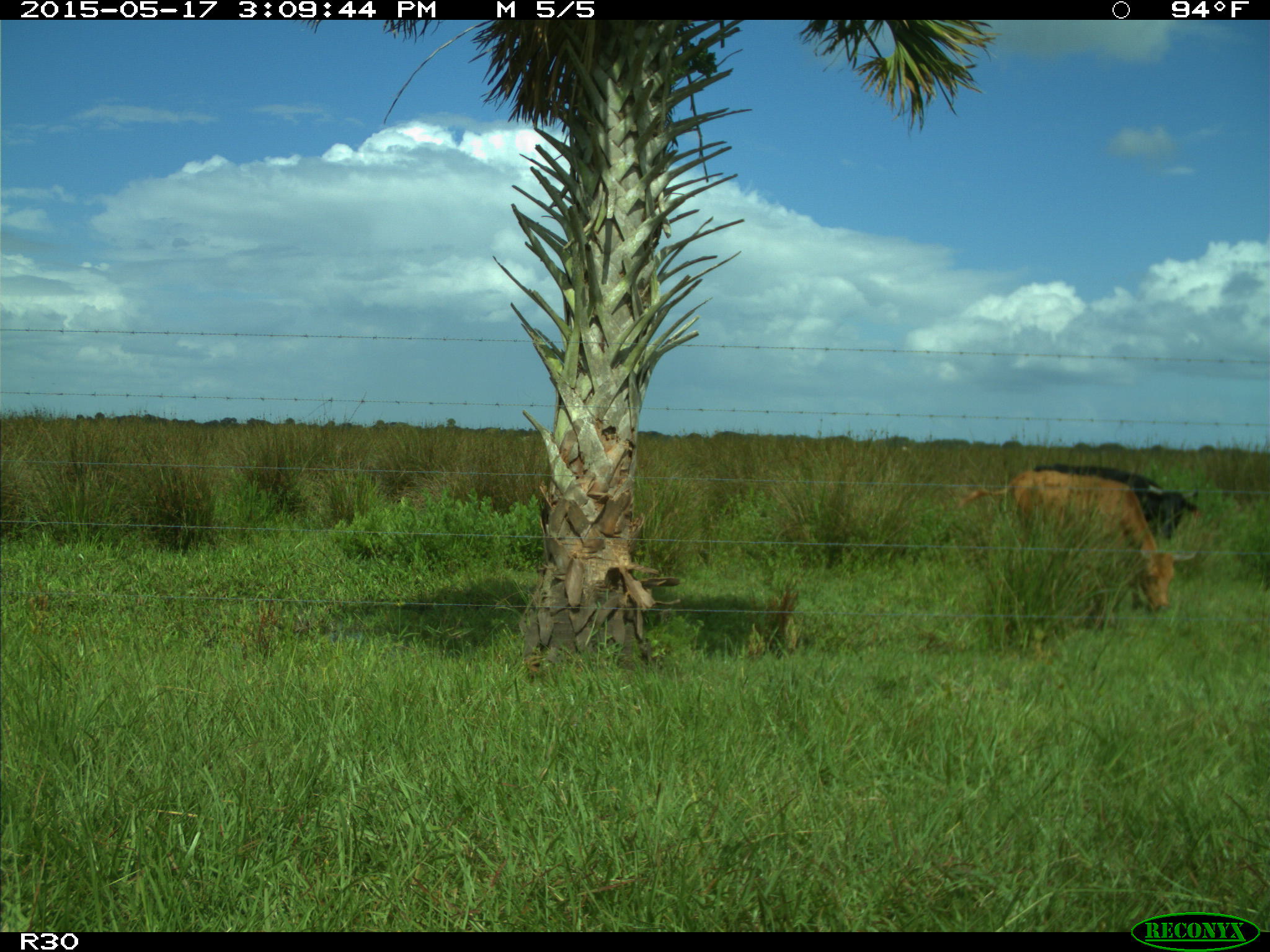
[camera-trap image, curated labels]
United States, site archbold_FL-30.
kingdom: Animalia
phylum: Chordata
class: Mammalia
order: Artiodactyla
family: Bovidae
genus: Bos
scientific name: Bos taurus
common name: domestic cow